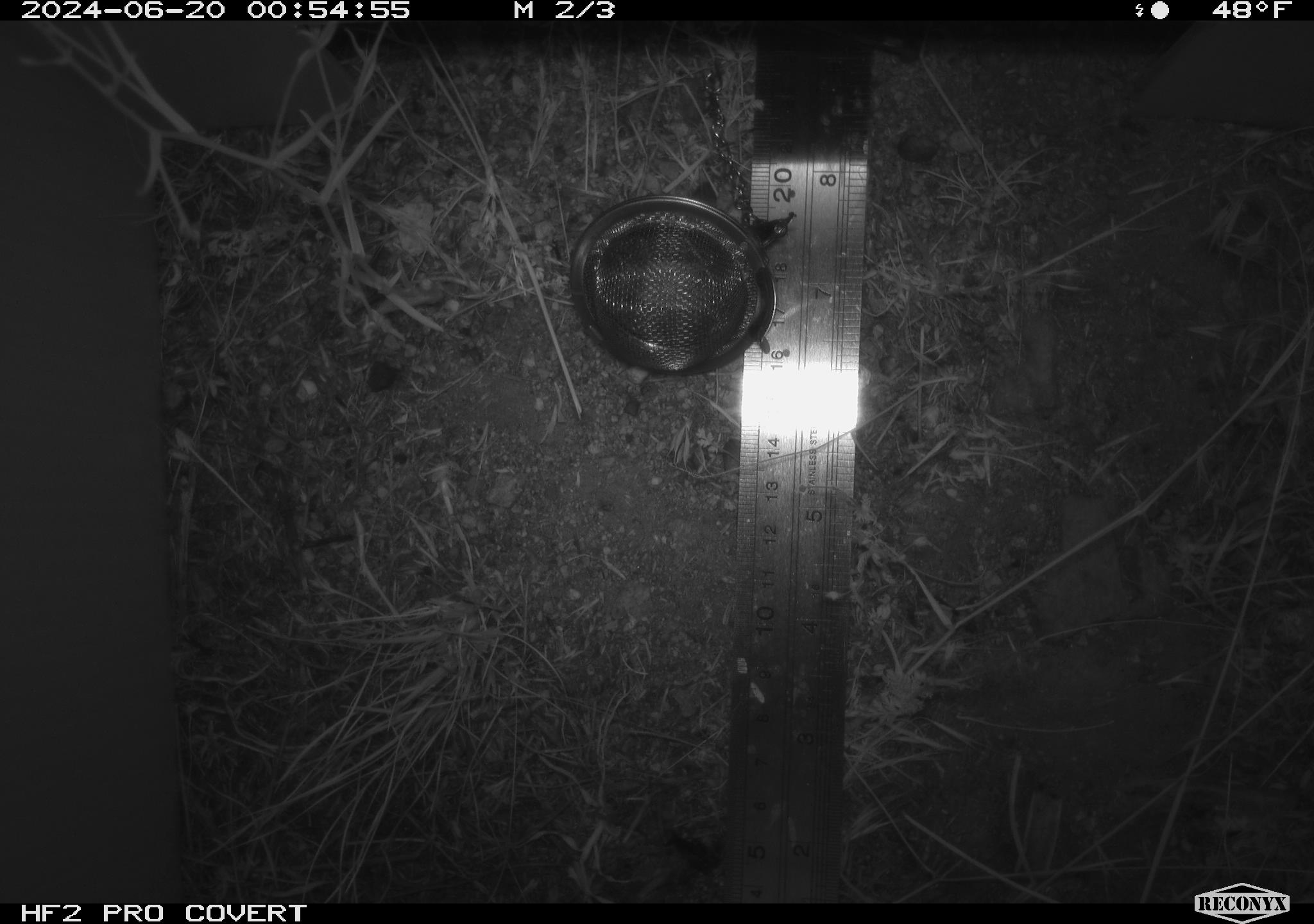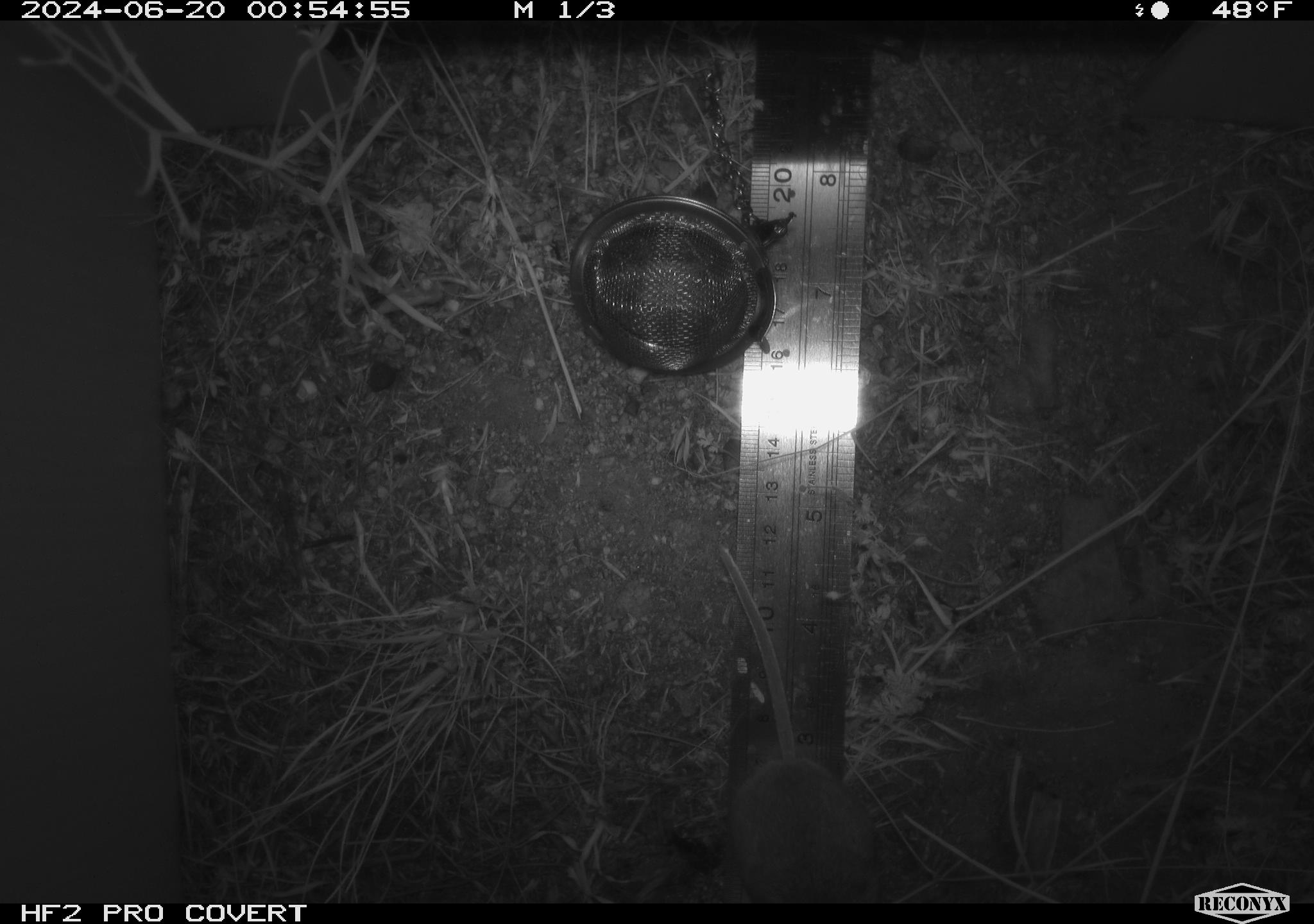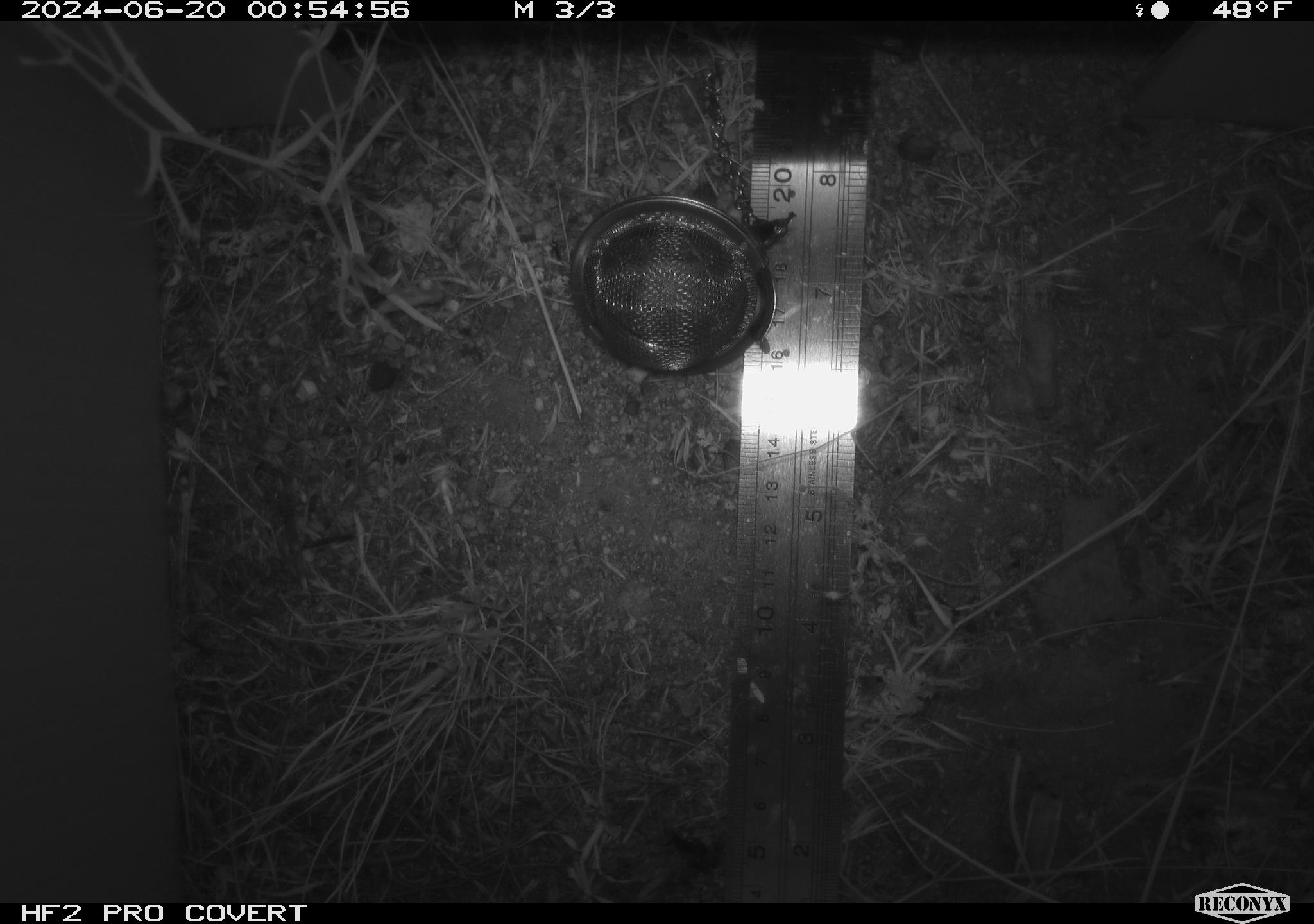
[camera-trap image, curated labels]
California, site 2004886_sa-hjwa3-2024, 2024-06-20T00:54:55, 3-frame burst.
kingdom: Animalia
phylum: Chordata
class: Mammalia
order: Rodentia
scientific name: Rodentia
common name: rodent